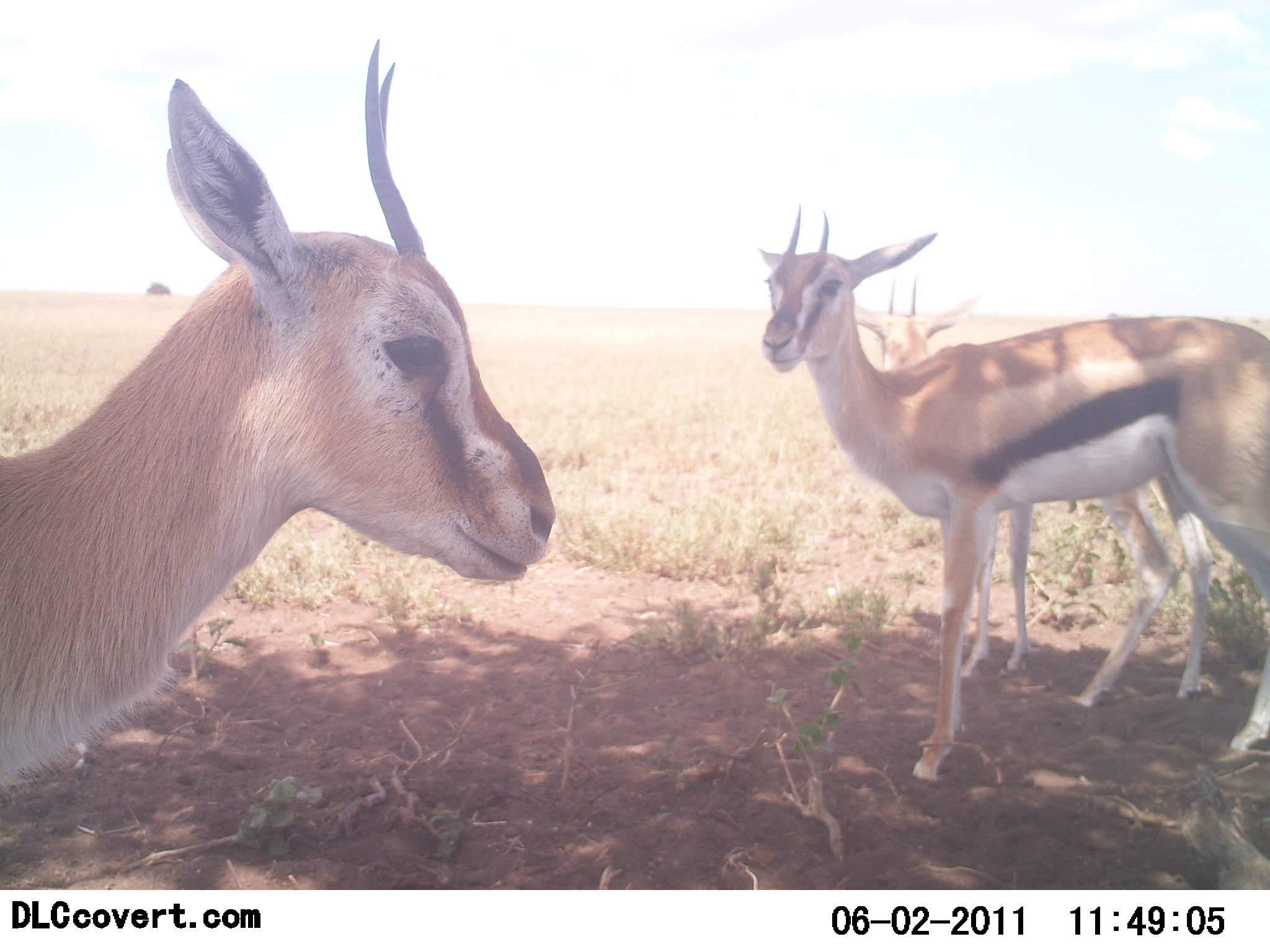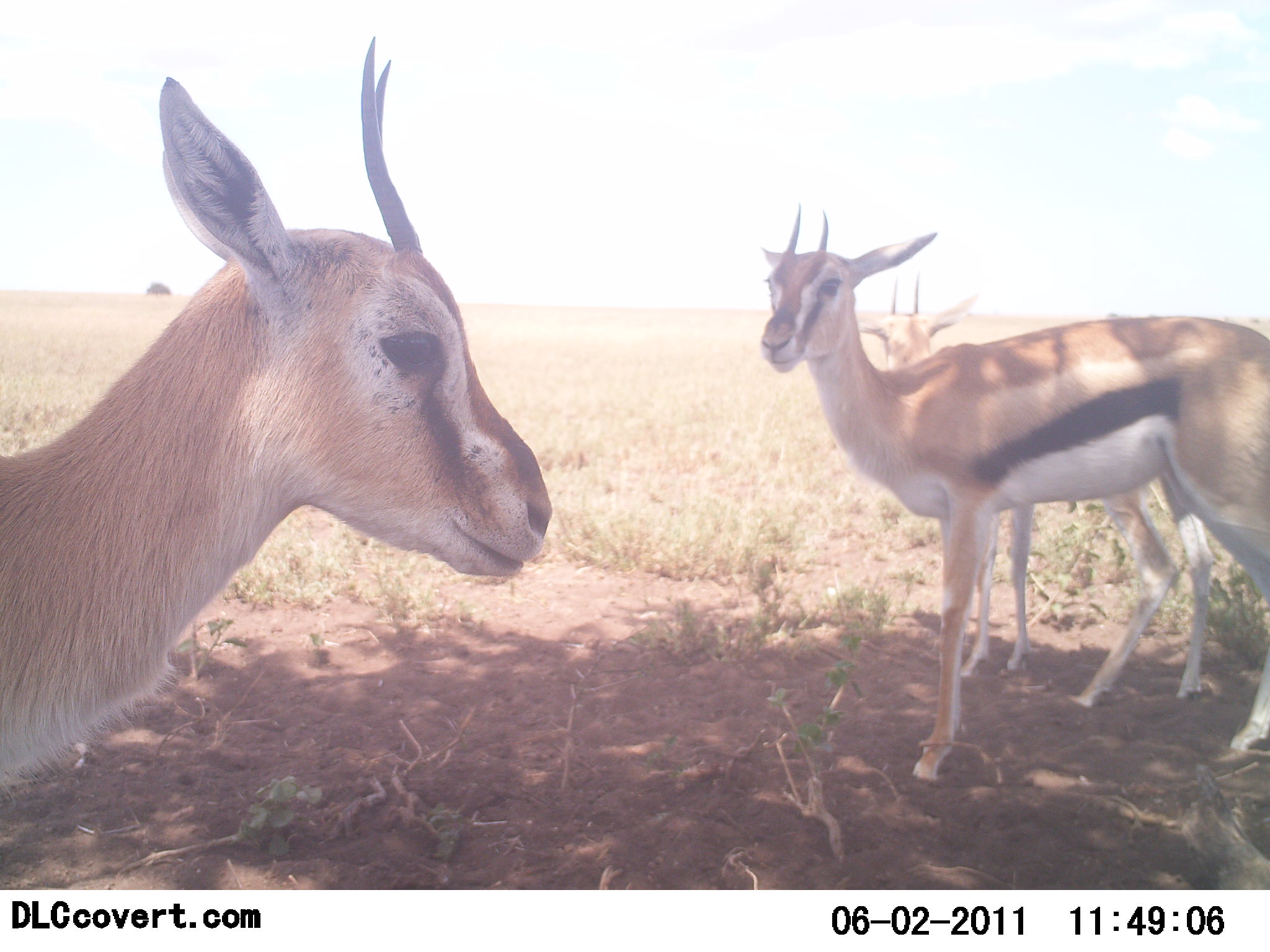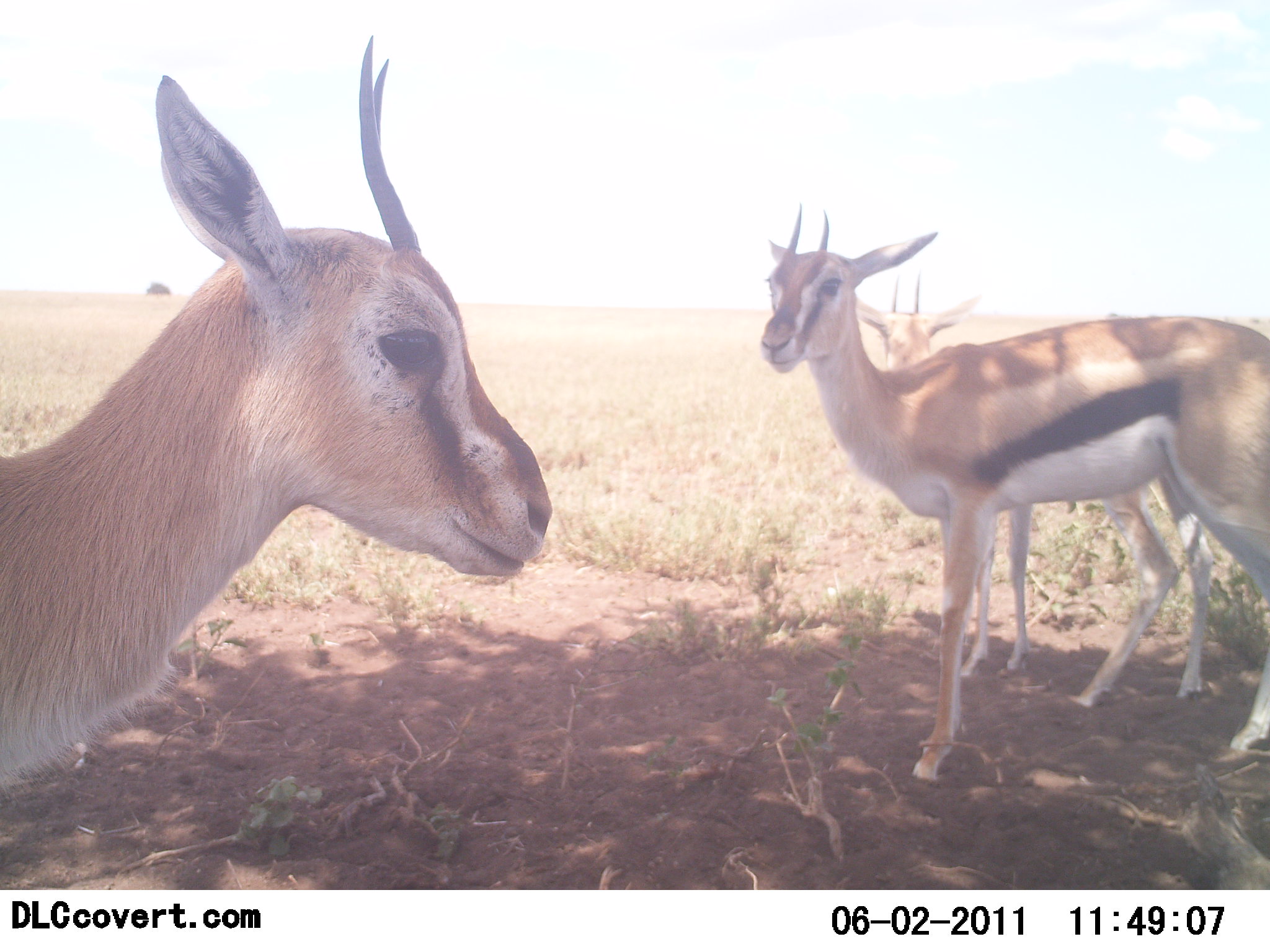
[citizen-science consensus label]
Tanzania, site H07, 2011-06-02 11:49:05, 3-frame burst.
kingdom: Animalia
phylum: Chordata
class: Mammalia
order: Artiodactyla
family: Bovidae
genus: Eudorcas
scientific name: Eudorcas thomsonii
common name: thomson's gazelle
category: gazellethomsons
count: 3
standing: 100%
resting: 10%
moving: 0%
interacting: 0%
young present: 20%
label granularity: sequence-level